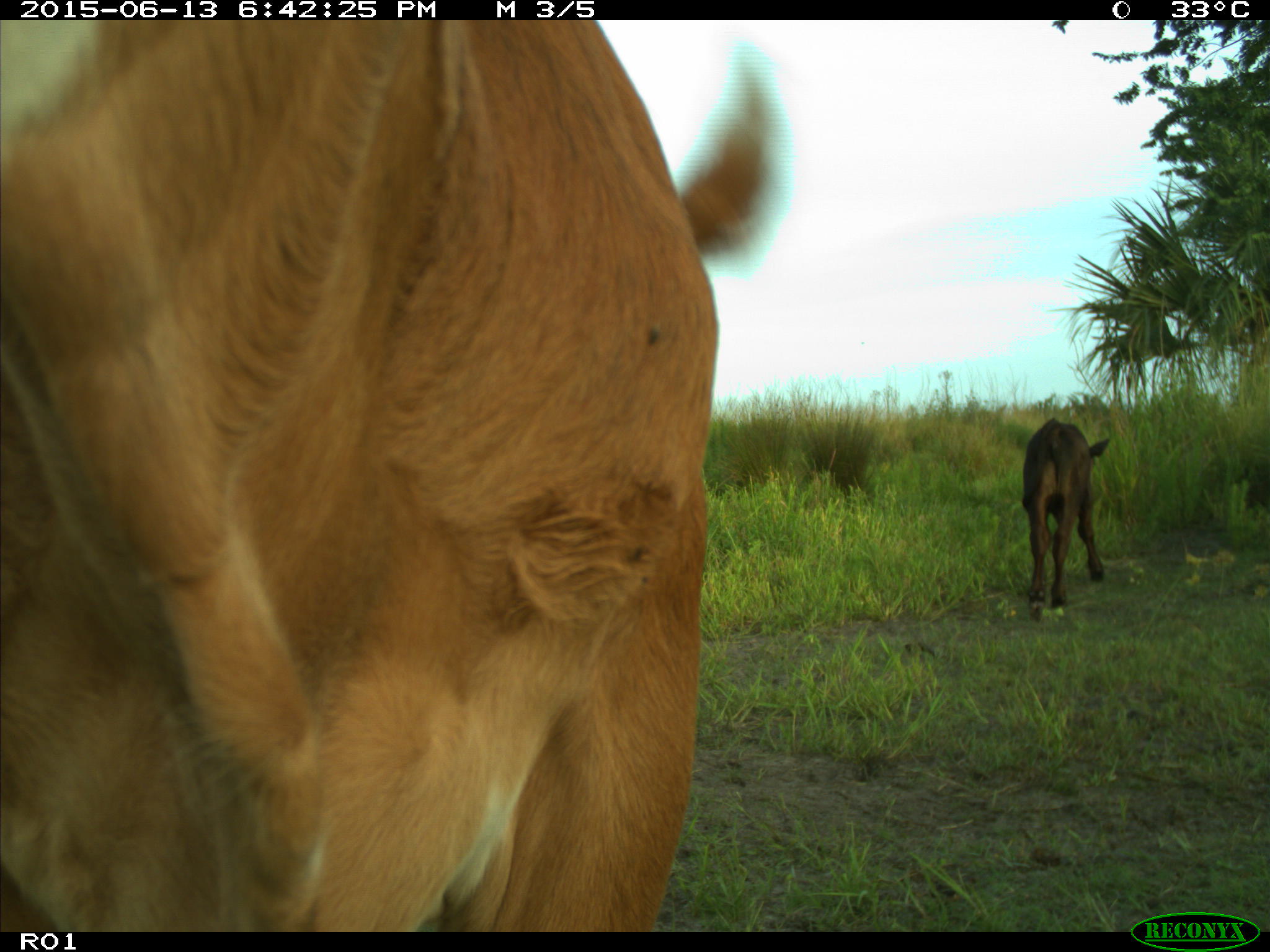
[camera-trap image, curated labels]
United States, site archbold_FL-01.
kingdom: Animalia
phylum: Chordata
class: Mammalia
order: Artiodactyla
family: Bovidae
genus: Bos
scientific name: Bos taurus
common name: domestic cow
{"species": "Bos taurus (domestic cow)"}